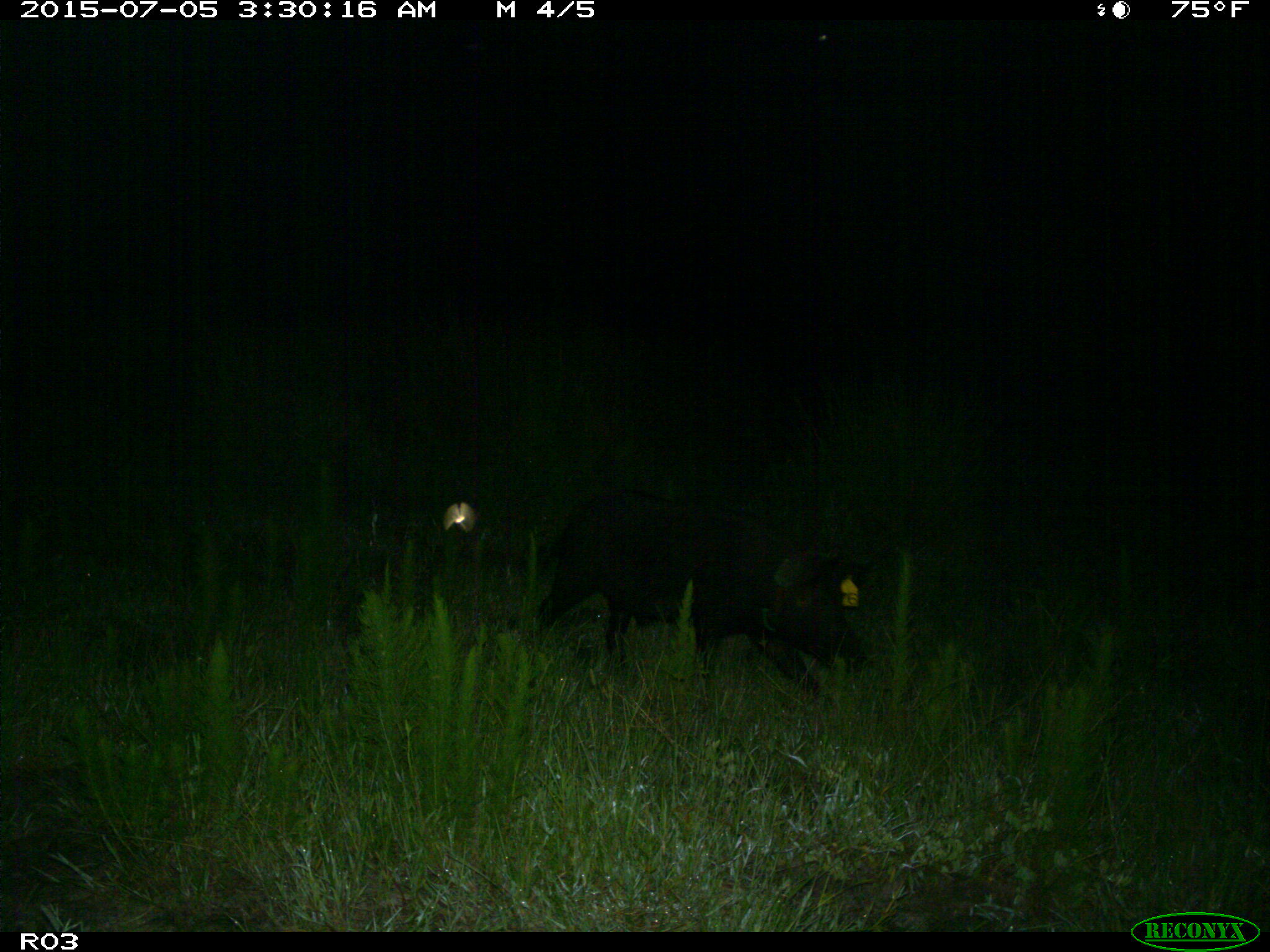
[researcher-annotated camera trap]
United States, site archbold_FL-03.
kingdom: Animalia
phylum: Chordata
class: Mammalia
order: Artiodactyla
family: Suidae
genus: Sus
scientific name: Sus scrofa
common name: wild boar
Sus scrofa (wild boar).